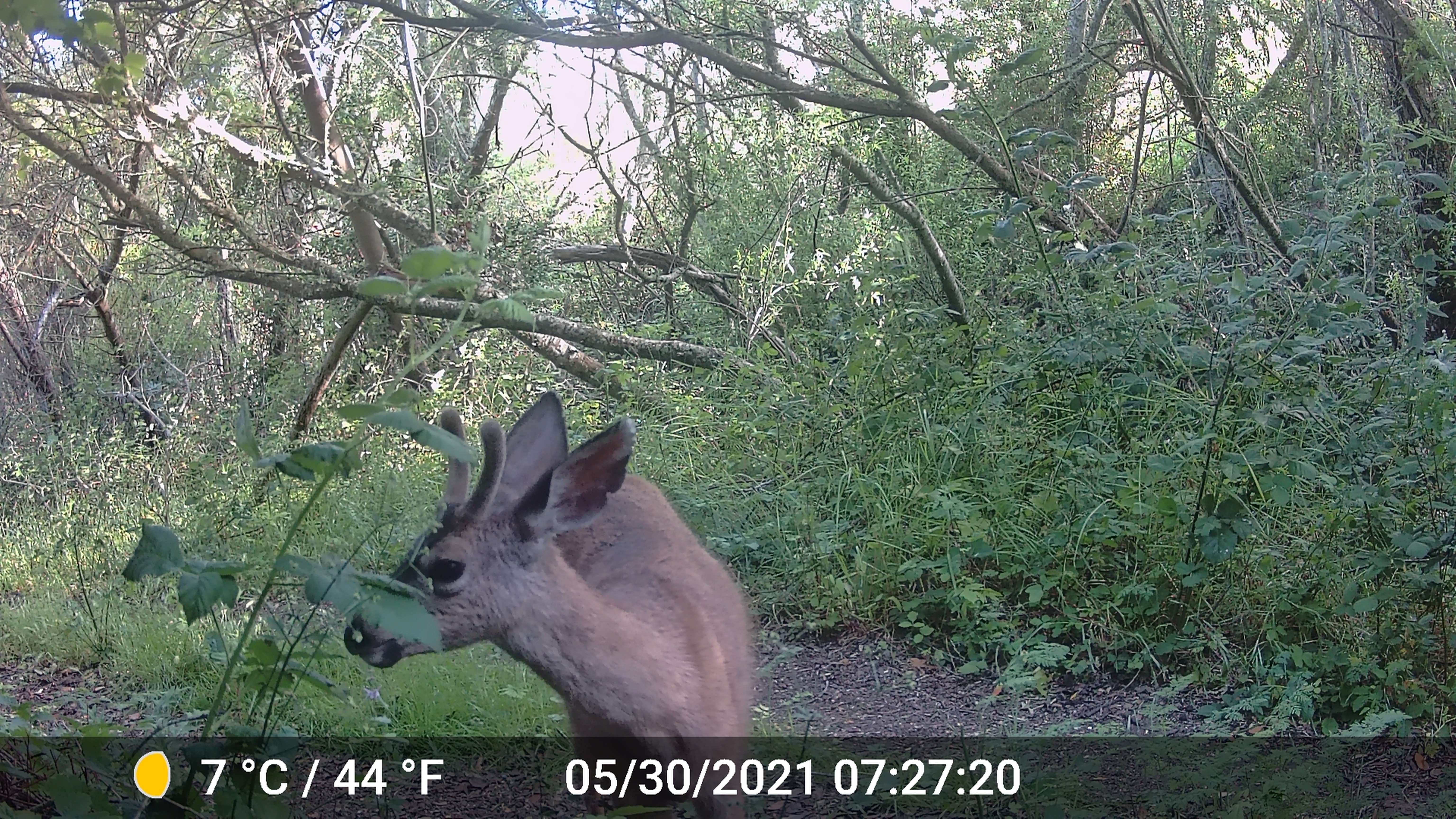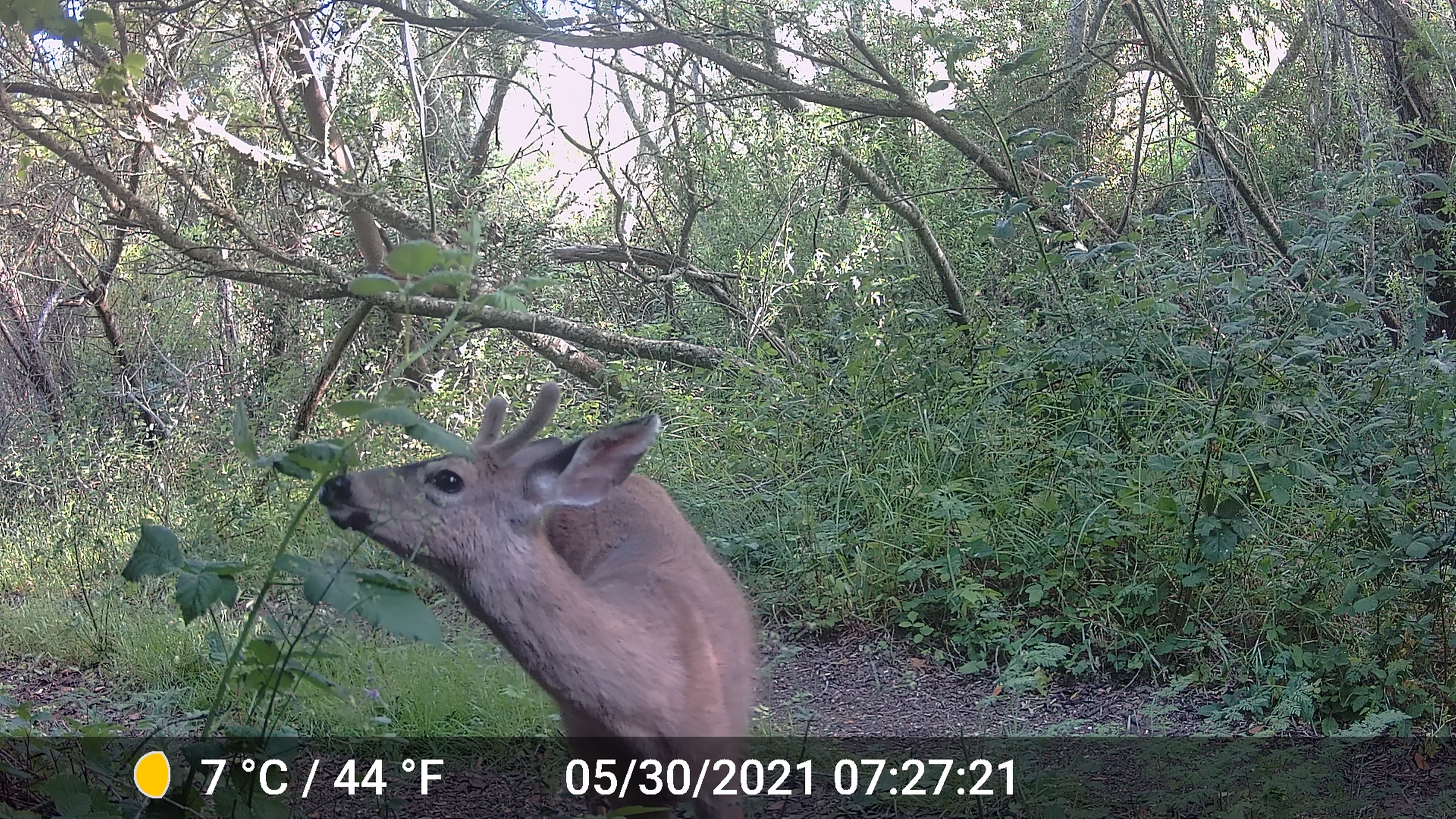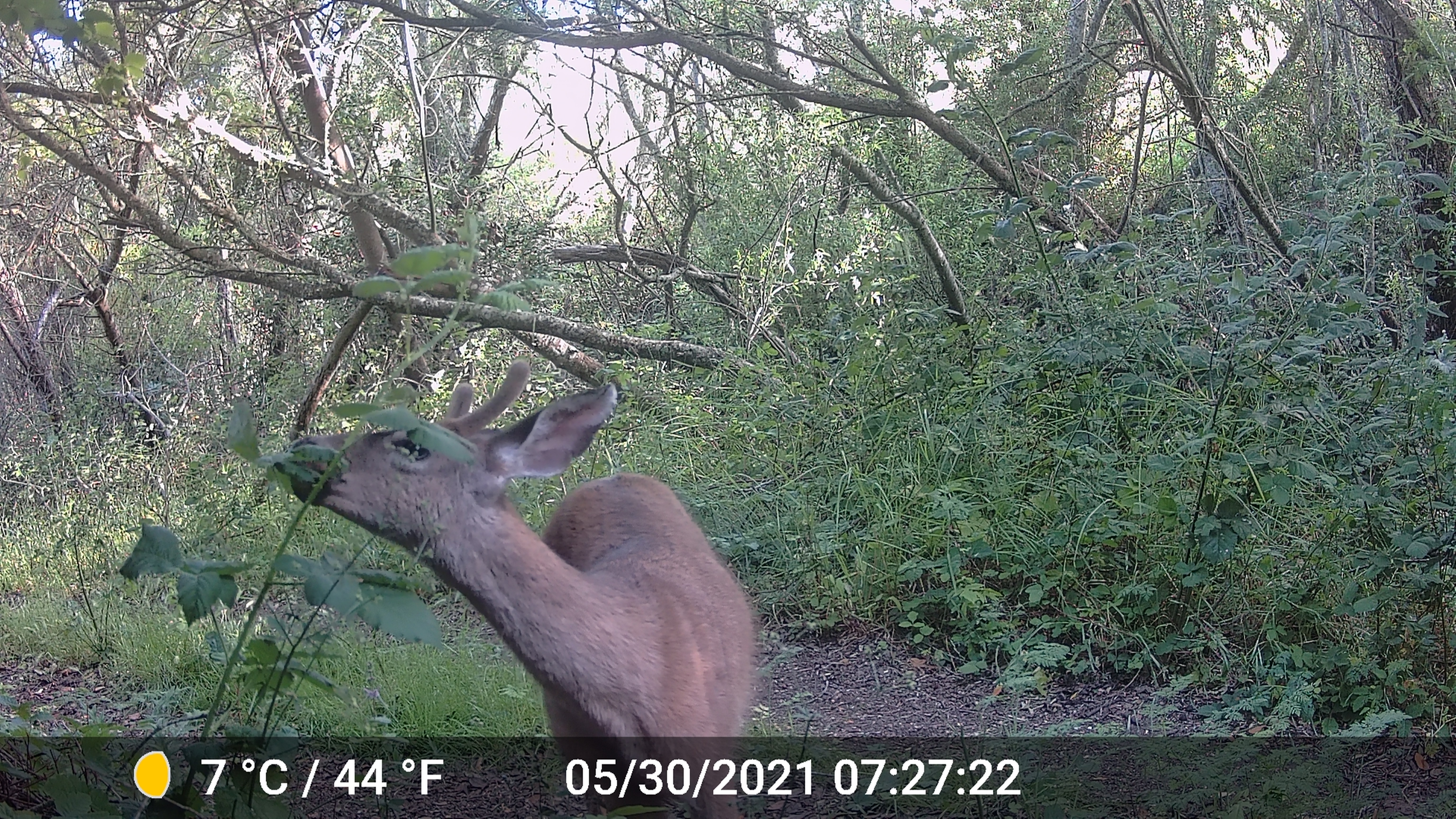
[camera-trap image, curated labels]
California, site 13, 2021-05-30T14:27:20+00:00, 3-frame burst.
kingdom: Animalia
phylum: Chordata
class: Mammalia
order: Artiodactyla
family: Cervidae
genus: Odocoileus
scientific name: Odocoileus hemionus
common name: mule deer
Mule deer (Odocoileus hemionus).